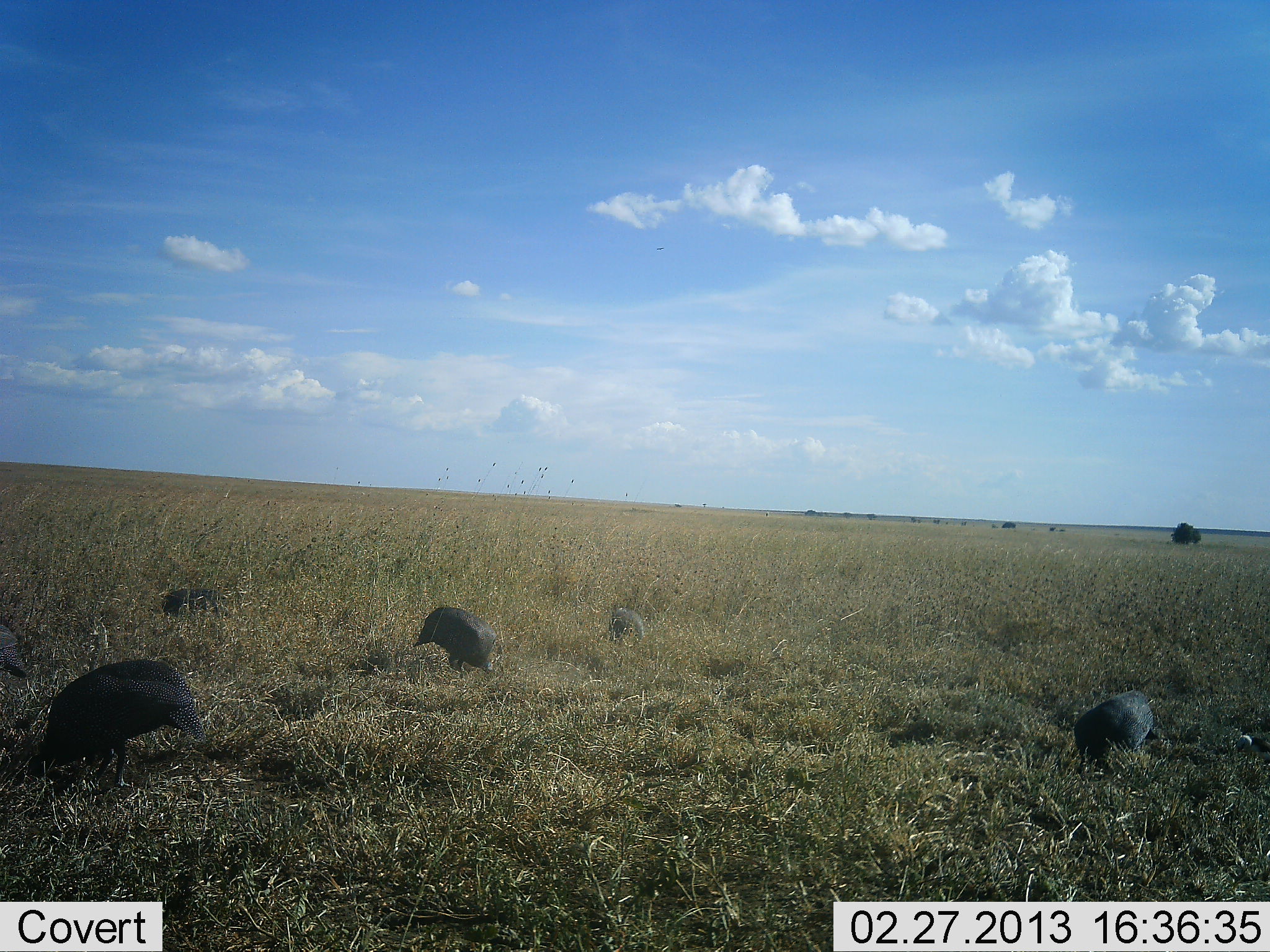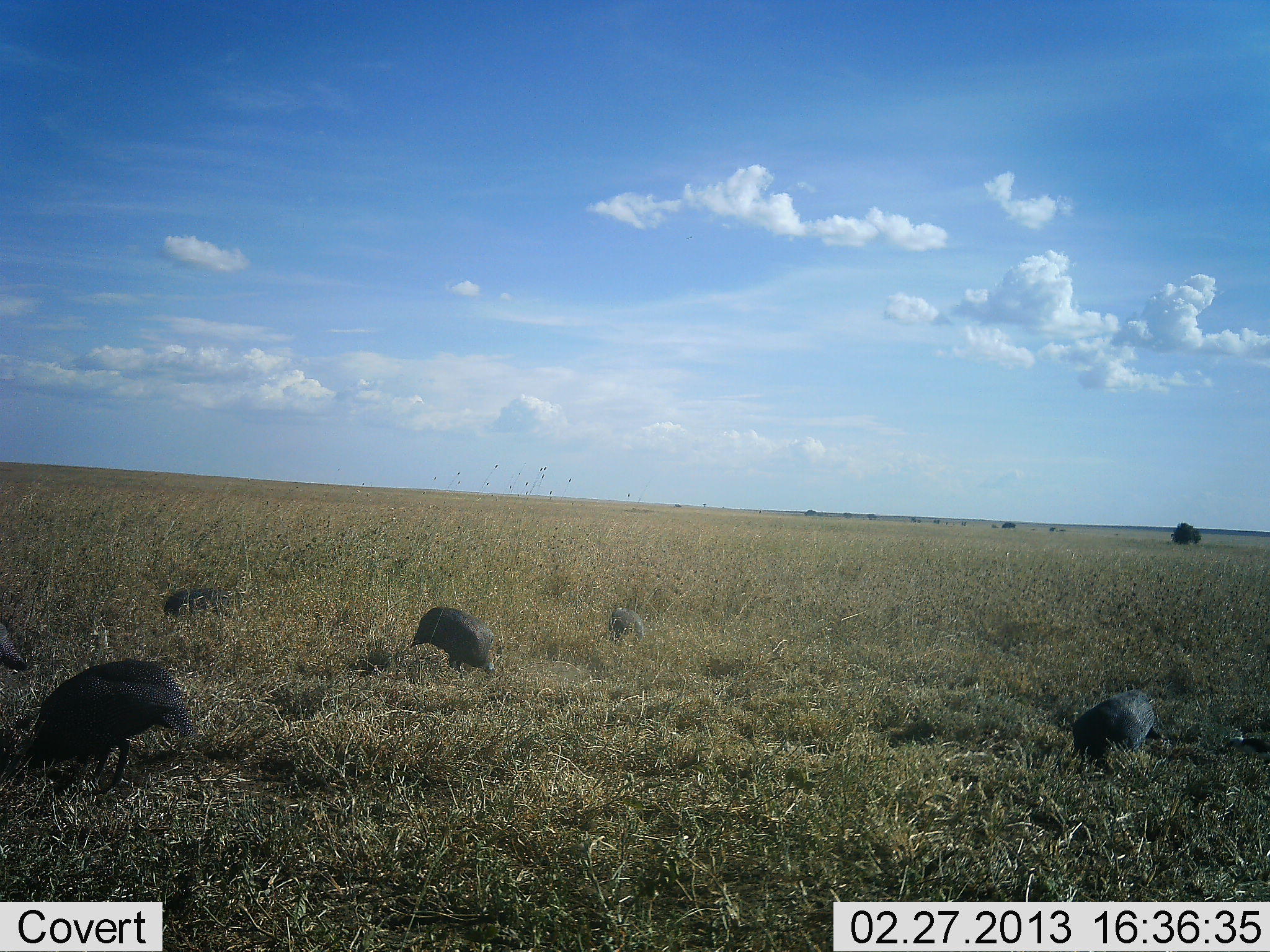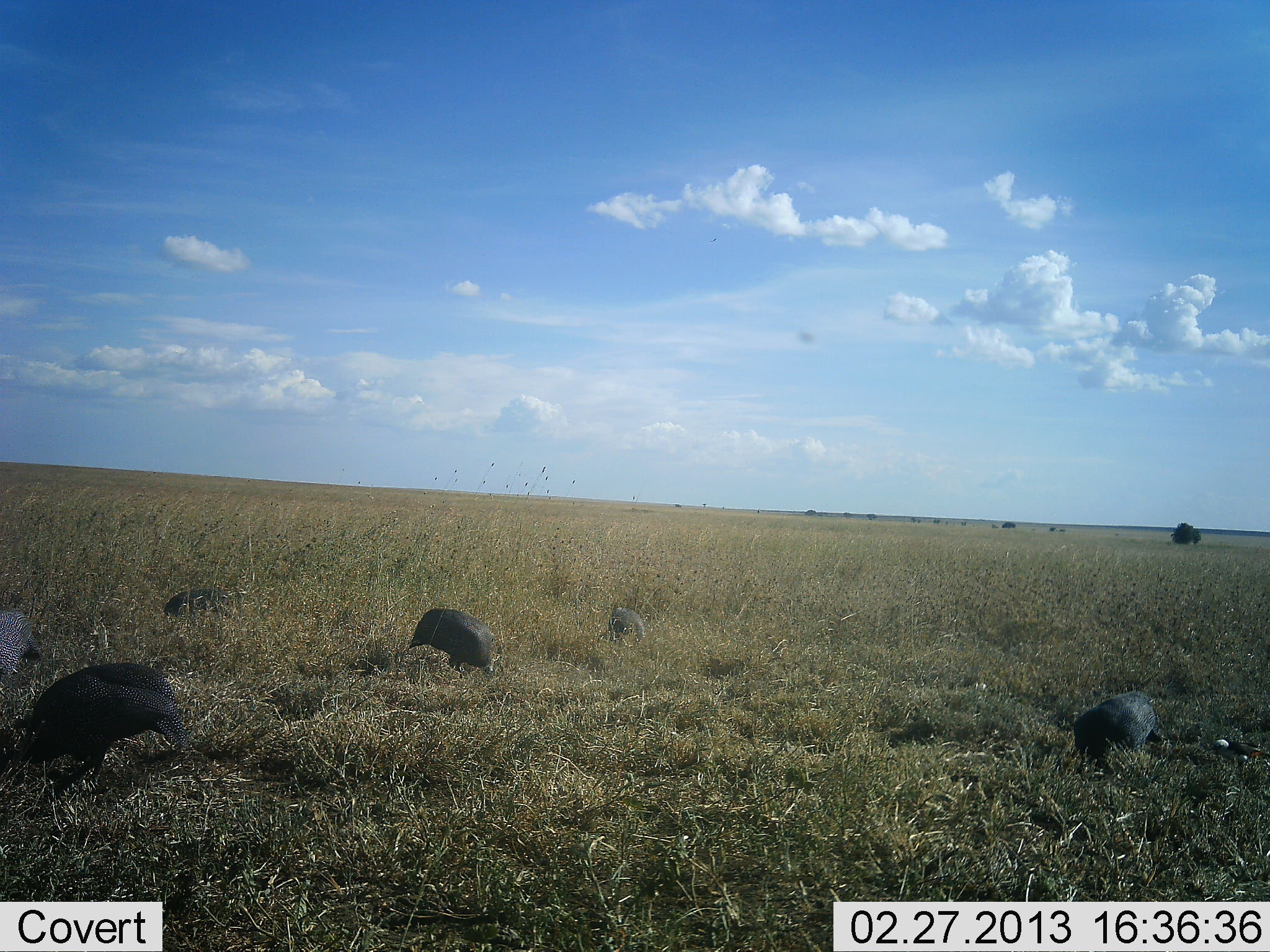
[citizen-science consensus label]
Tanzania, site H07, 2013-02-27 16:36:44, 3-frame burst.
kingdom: Animalia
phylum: Chordata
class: Aves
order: Galliformes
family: Numididae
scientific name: Numididae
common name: guinea fowl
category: guineafowl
Guineafowl (guinea fowl) (Numididae), count 6. Behavior (volunteer vote fractions): standing 22%, resting 0%, moving 28%, interacting 0%. Young present (vote fraction): 0%. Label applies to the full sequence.